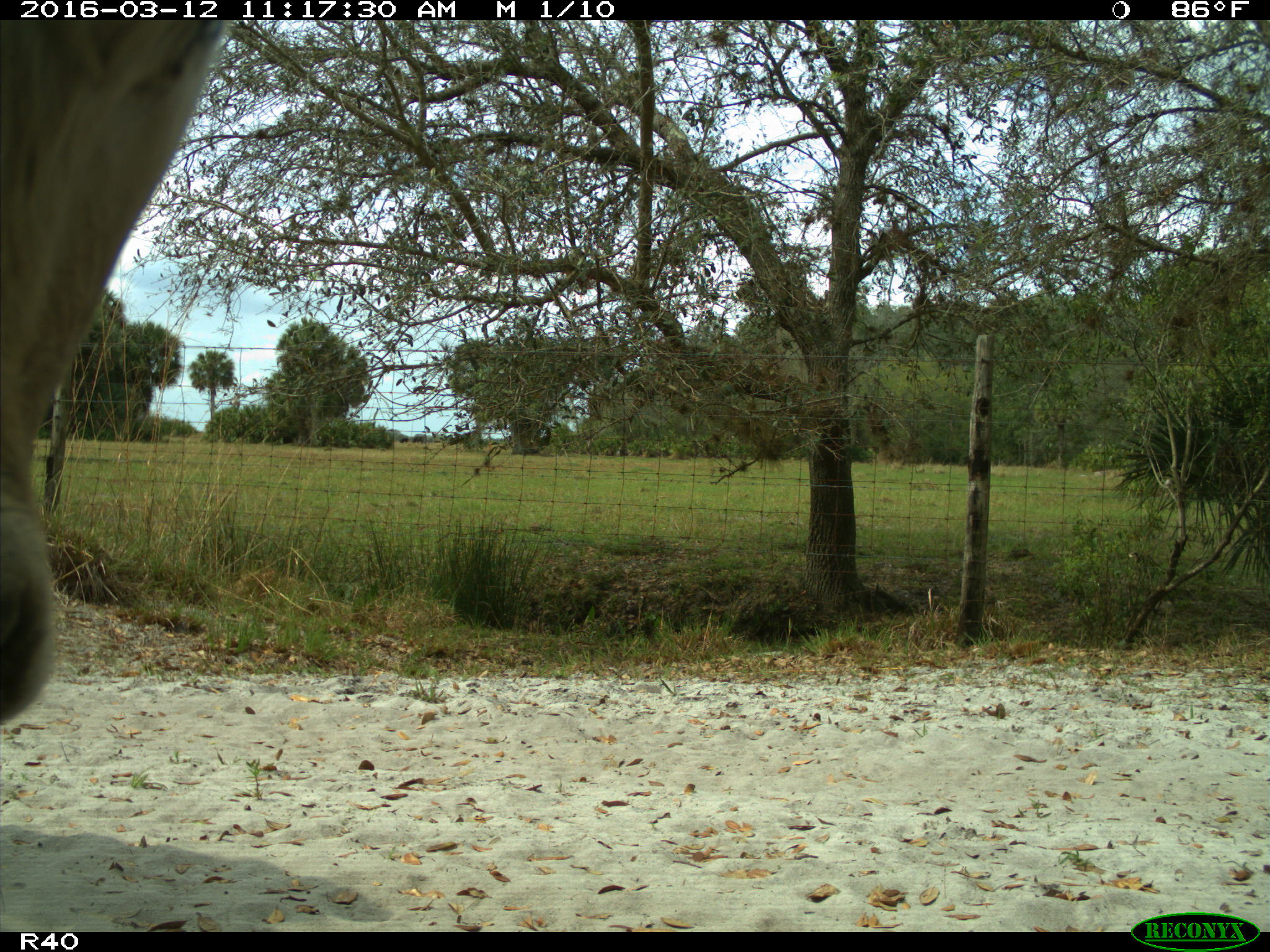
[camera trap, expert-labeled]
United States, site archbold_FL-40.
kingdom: Animalia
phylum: Chordata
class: Mammalia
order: Artiodactyla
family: Bovidae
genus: Bos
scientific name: Bos taurus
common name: domestic cow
Bos taurus (domestic cow).